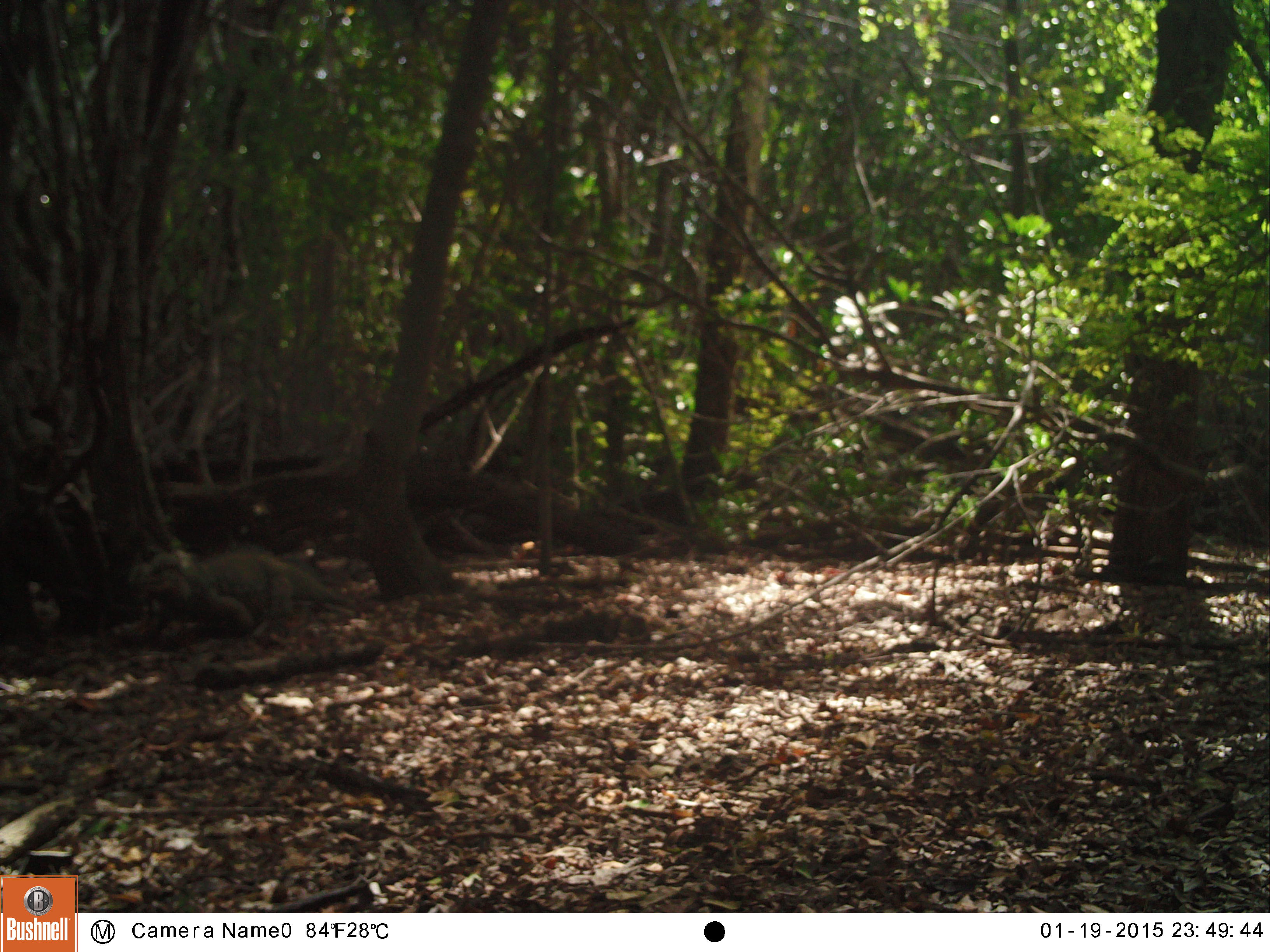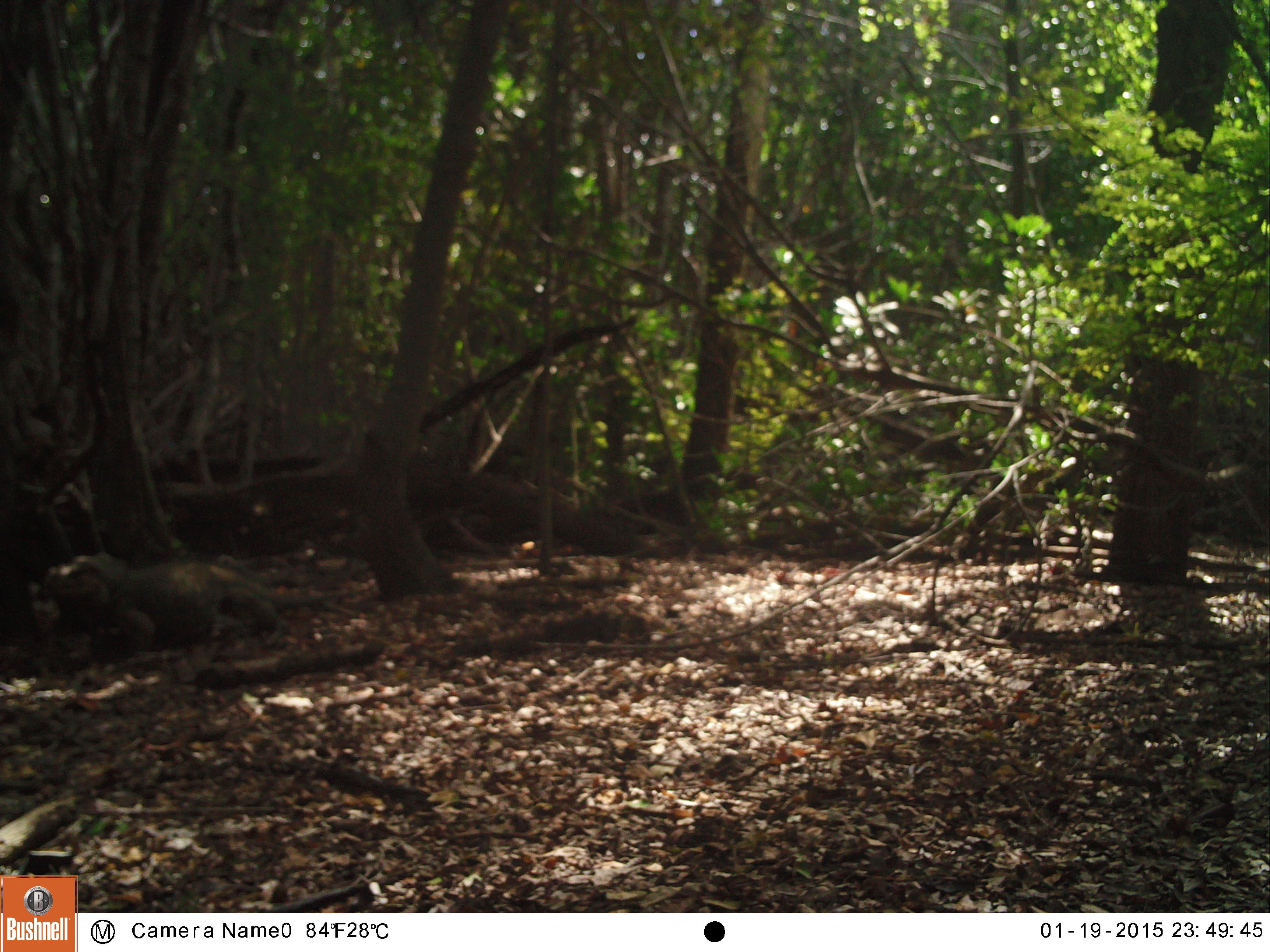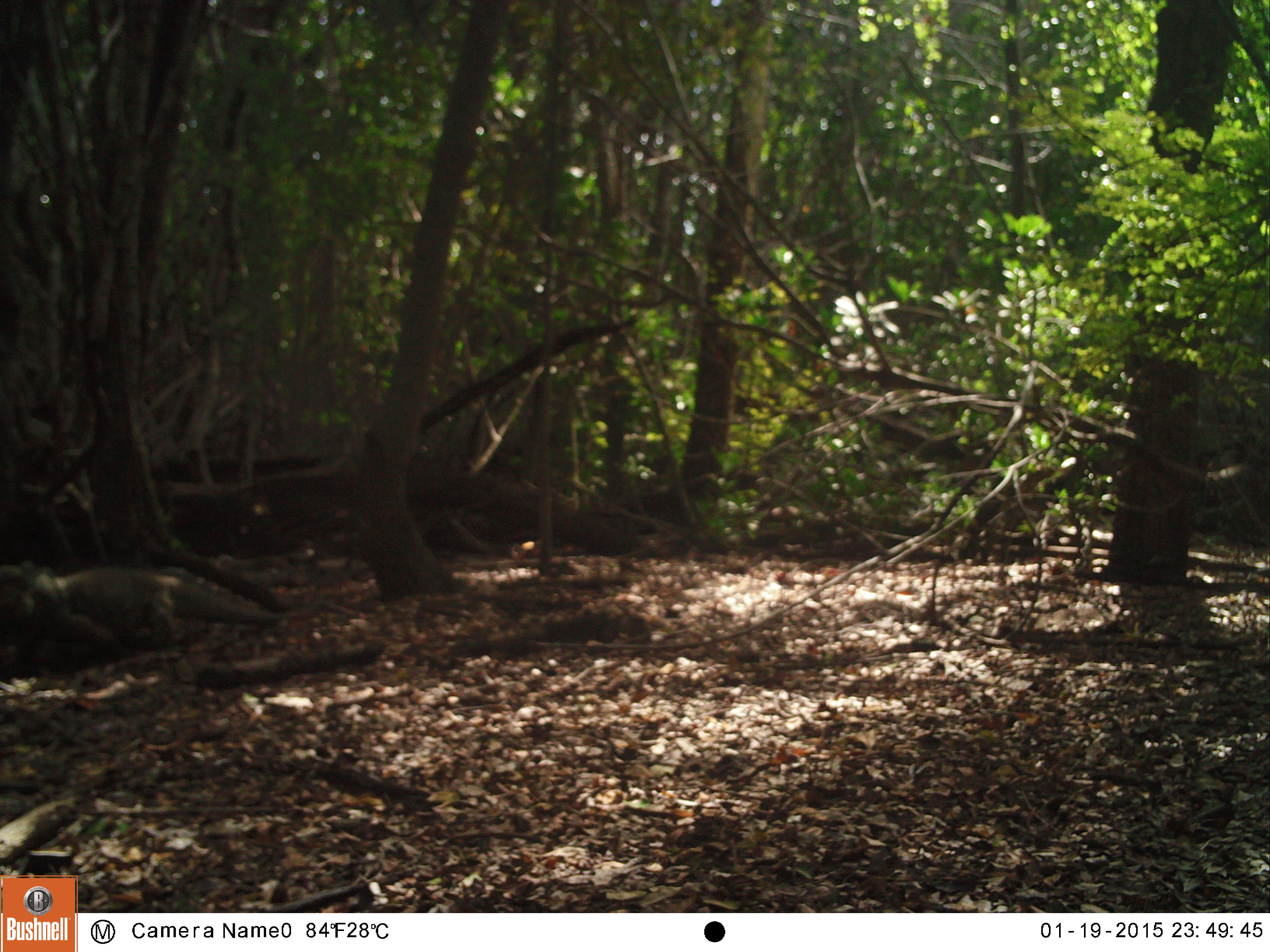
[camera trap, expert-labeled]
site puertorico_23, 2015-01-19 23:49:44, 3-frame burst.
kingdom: Animalia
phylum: Chordata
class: Reptilia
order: Squamata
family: Iguanidae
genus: Iguana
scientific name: Iguana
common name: typical iguanas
Iguana (typical iguanas).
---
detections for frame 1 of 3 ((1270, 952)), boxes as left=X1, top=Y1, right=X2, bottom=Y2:
iguana: left=137, top=544, right=344, bottom=640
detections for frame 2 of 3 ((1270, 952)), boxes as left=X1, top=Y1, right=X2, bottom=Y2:
iguana: left=49, top=551, right=281, bottom=658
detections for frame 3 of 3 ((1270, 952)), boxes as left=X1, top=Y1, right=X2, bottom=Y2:
iguana: left=11, top=560, right=287, bottom=658